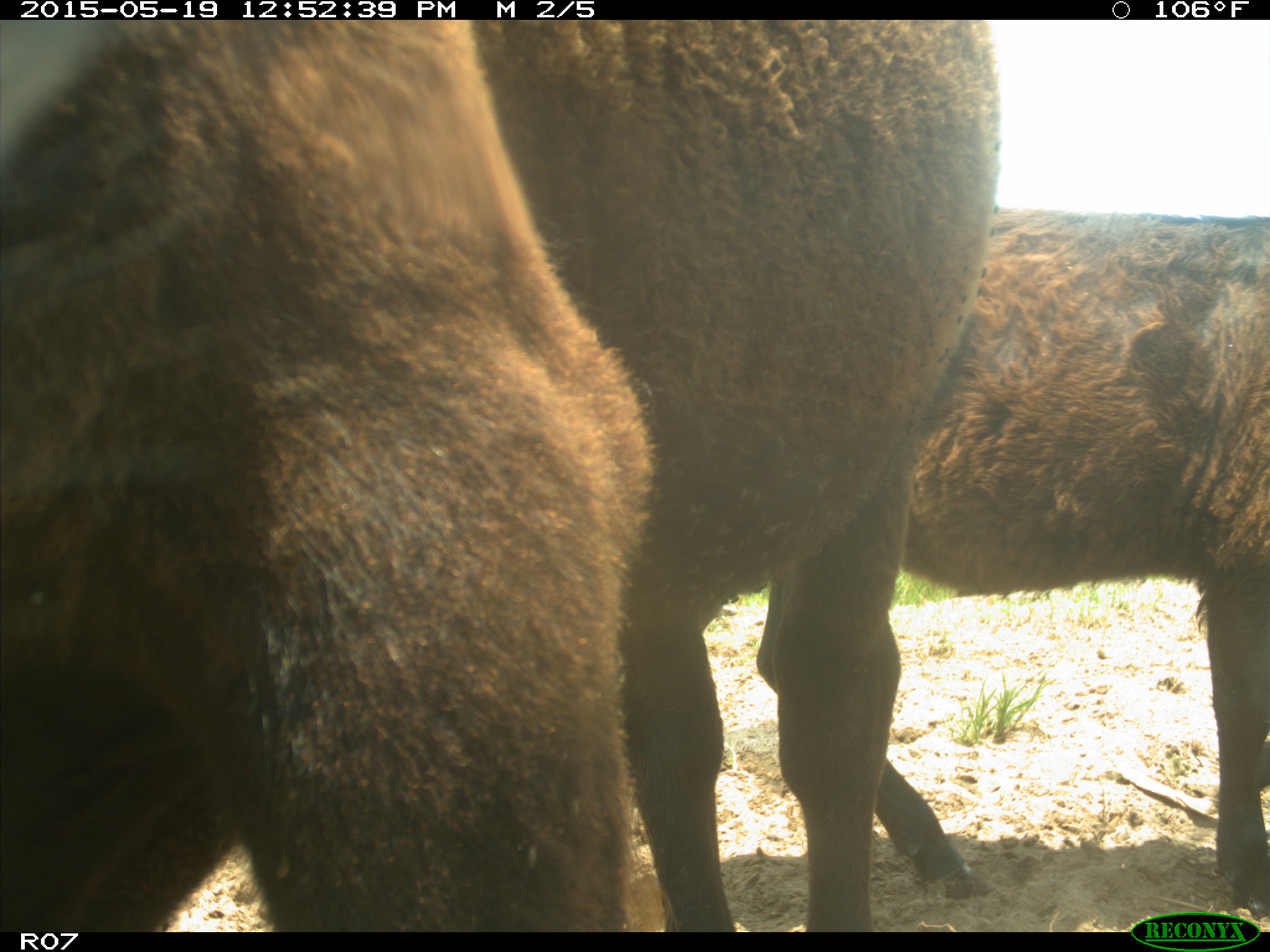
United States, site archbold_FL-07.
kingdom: Animalia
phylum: Chordata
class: Mammalia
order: Artiodactyla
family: Bovidae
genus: Bos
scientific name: Bos taurus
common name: domestic cow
Bos taurus (domestic cow).